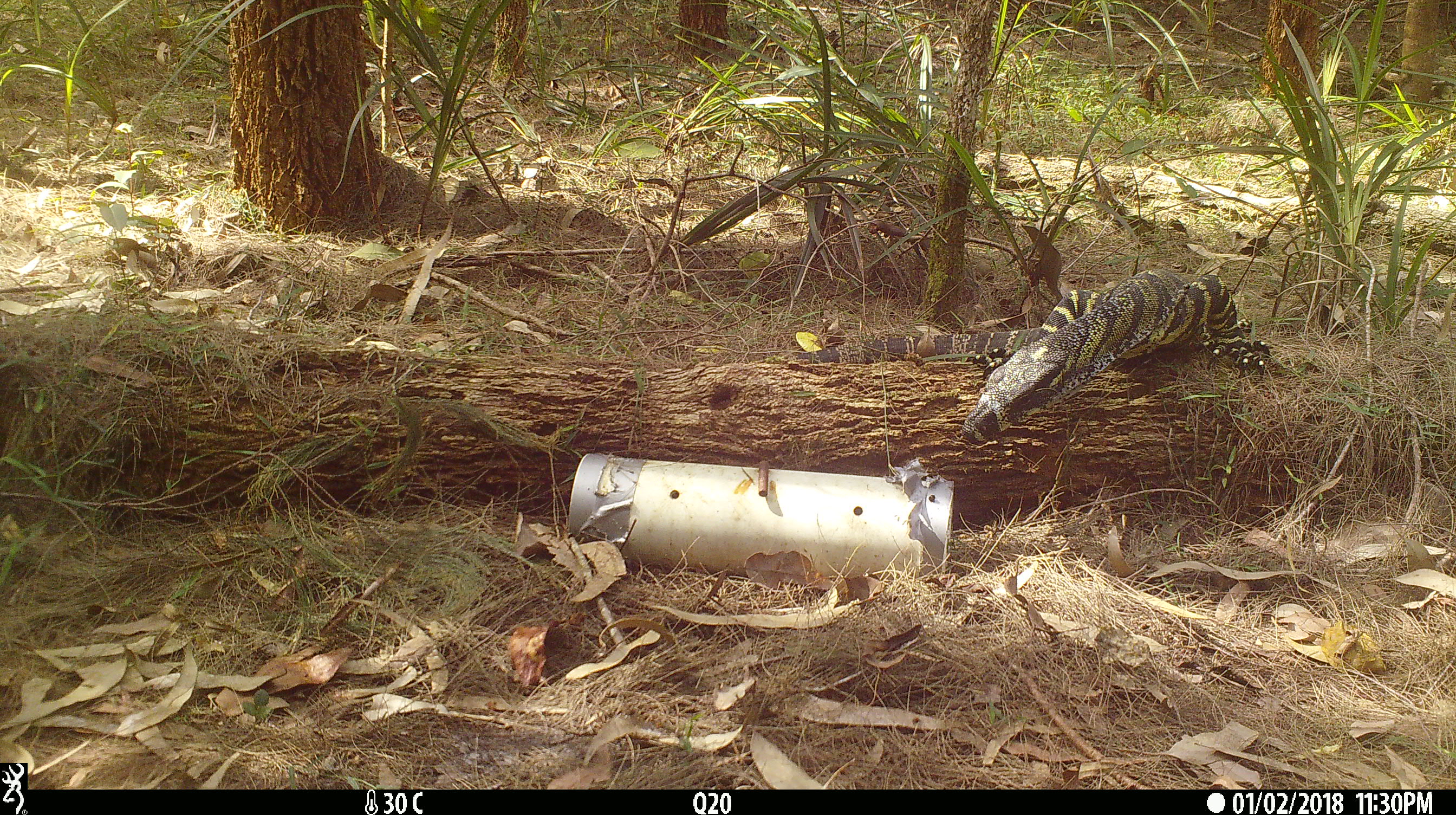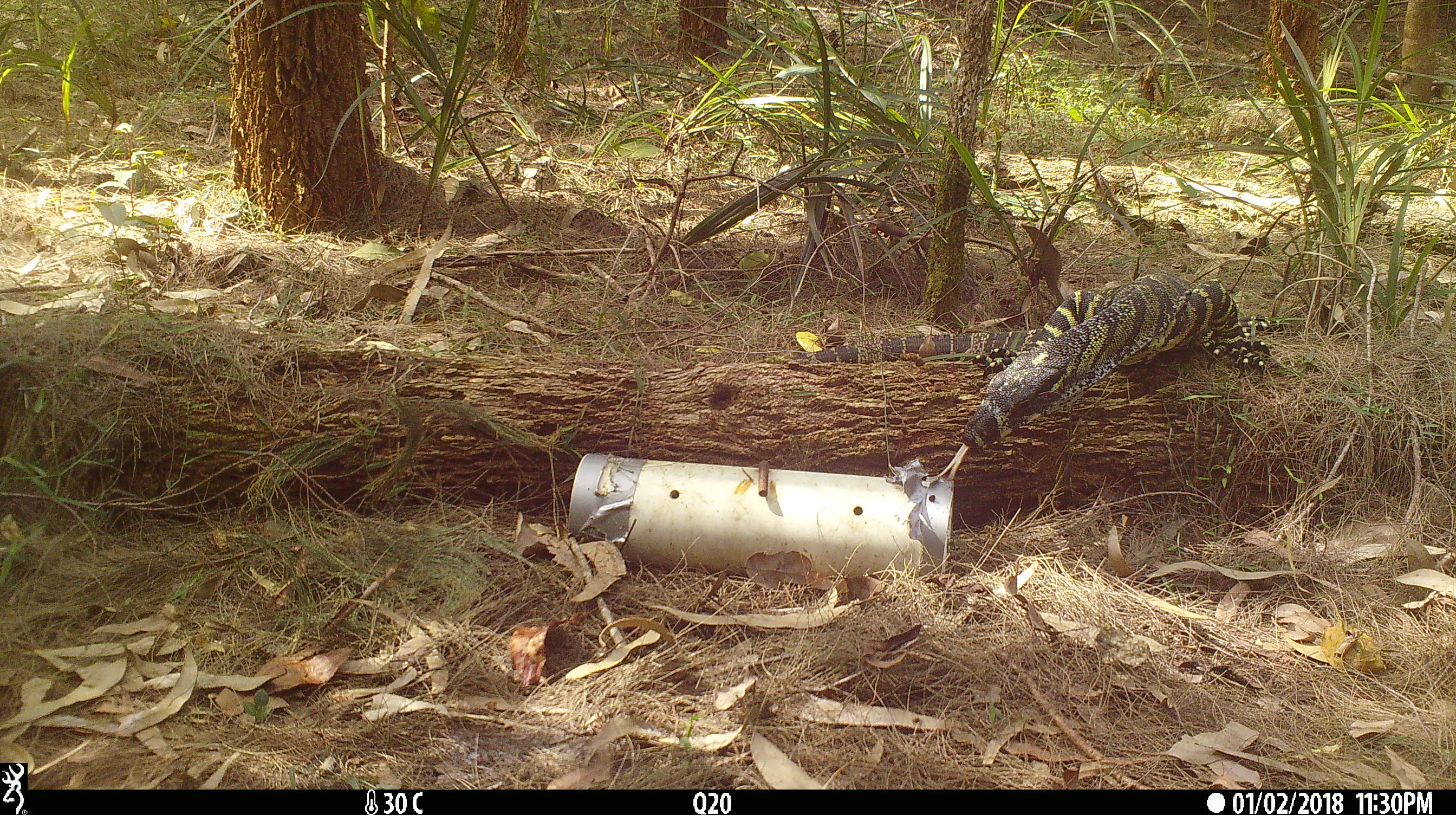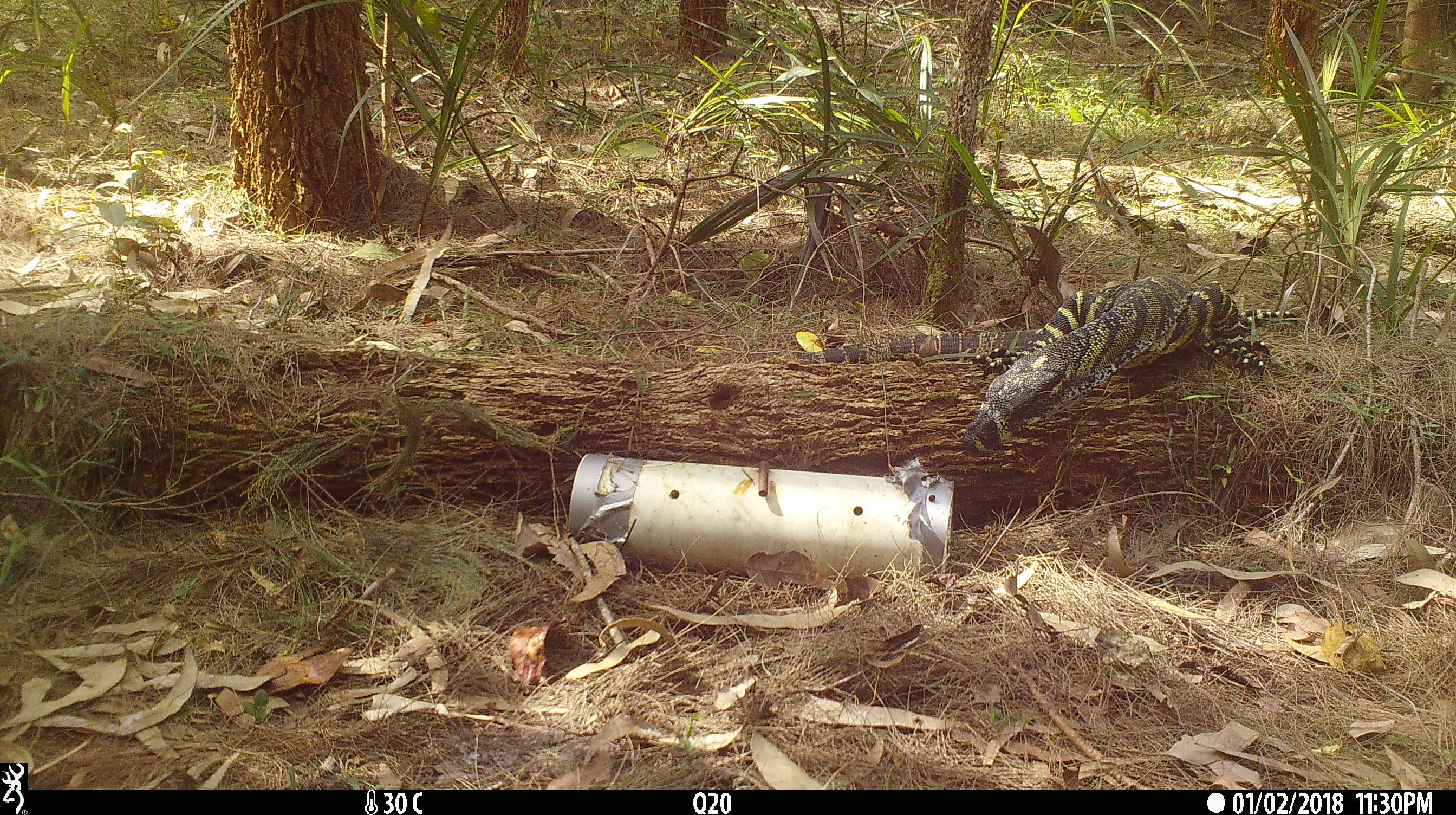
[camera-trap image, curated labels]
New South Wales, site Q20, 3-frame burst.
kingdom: Animalia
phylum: Chordata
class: Reptilia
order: Squamata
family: Varanidae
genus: Varanus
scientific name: Varanus varius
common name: lace monitor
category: goanna